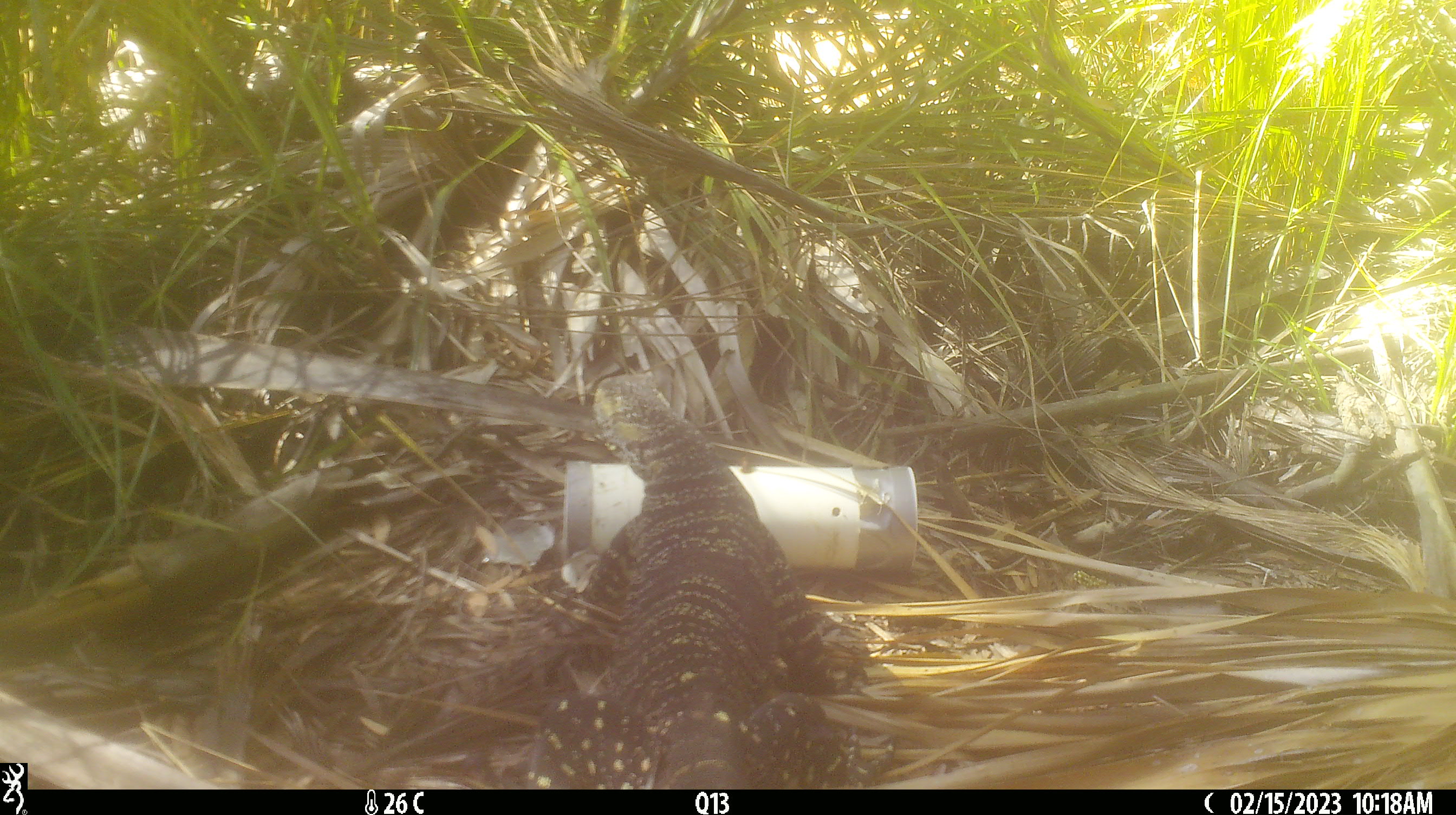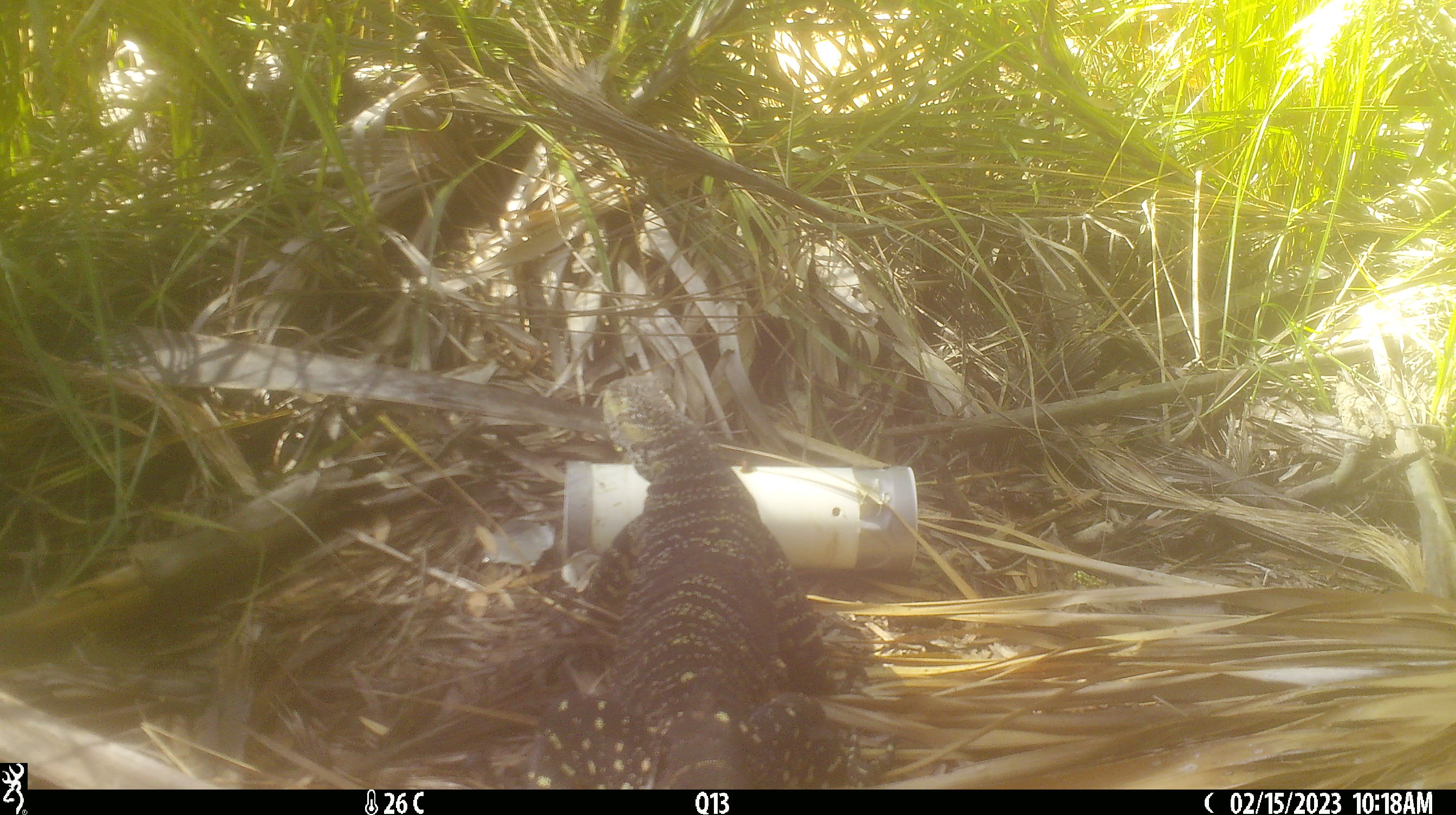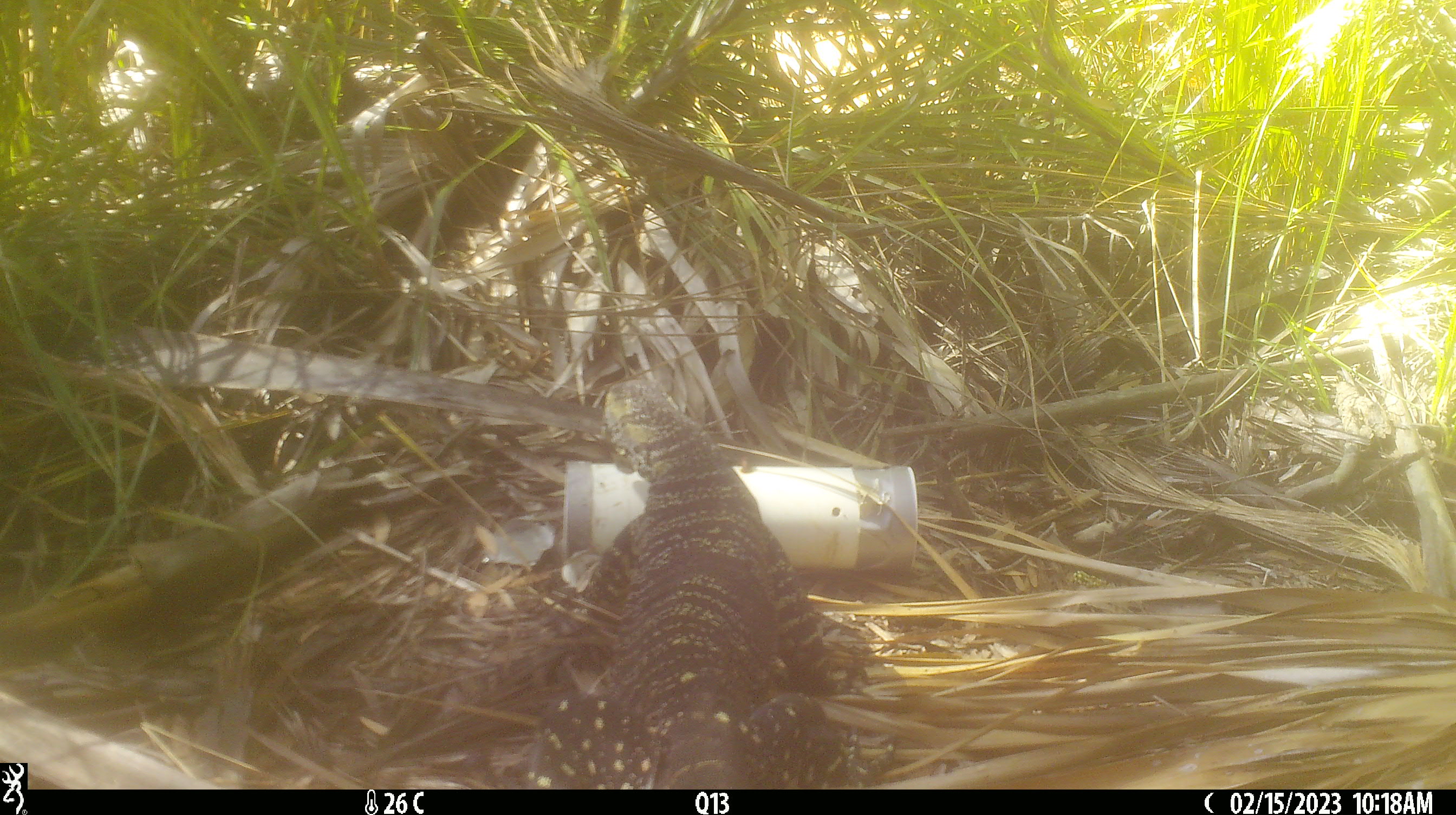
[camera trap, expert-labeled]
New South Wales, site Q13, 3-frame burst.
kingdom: Animalia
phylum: Chordata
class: Reptilia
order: Squamata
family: Varanidae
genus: Varanus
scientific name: Varanus varius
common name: lace monitor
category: goanna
Goanna (lace monitor) (Varanus varius).